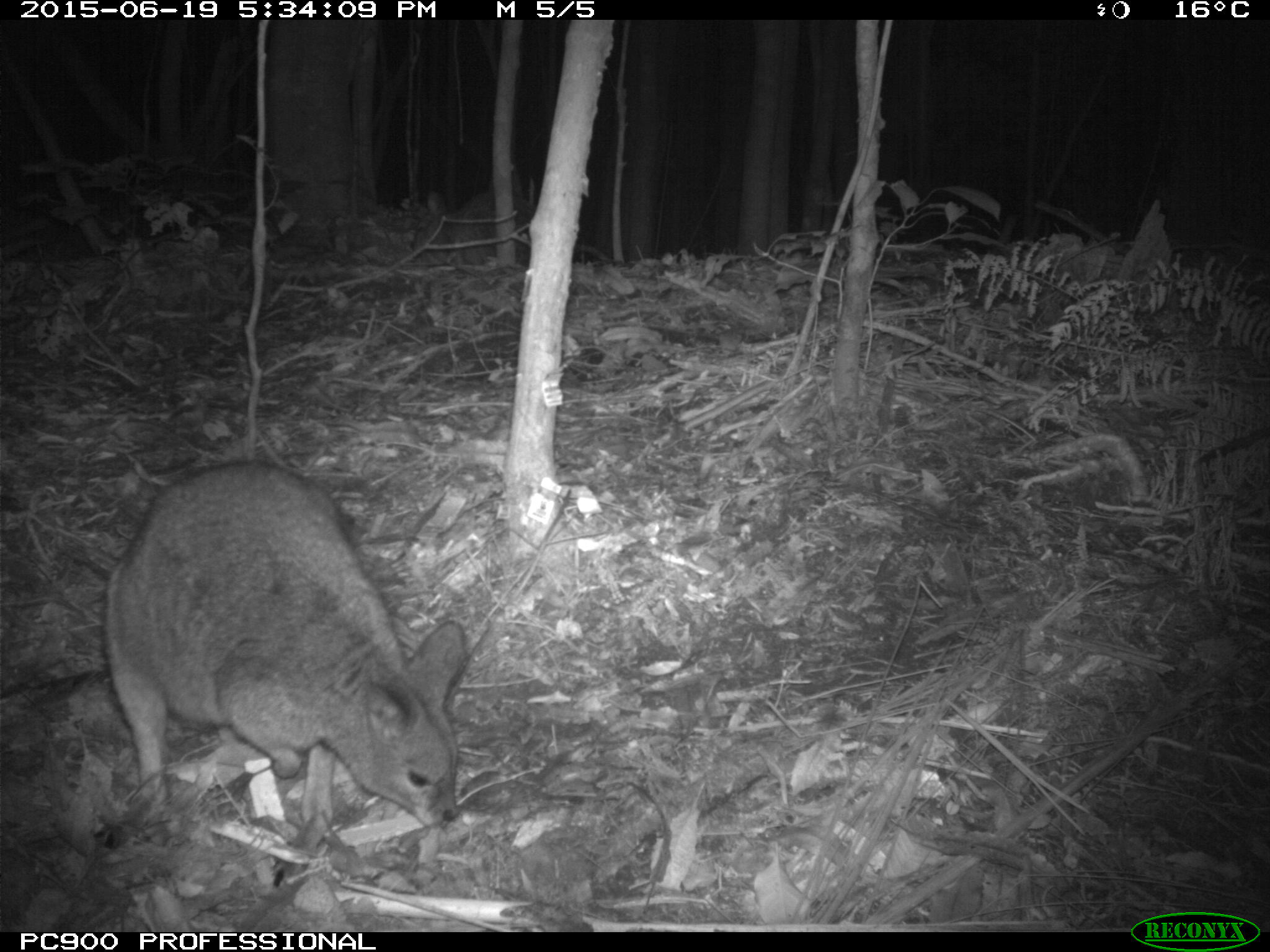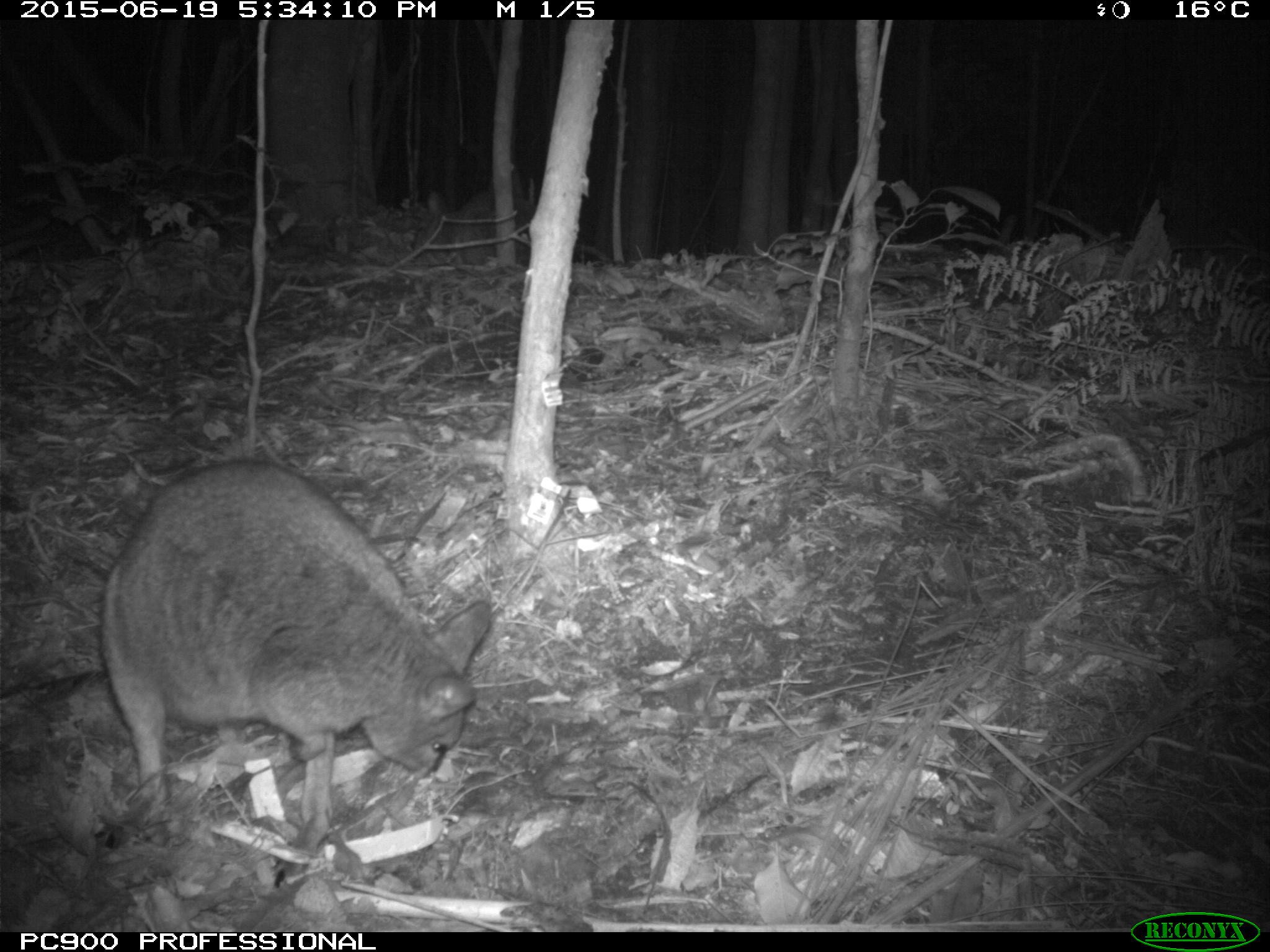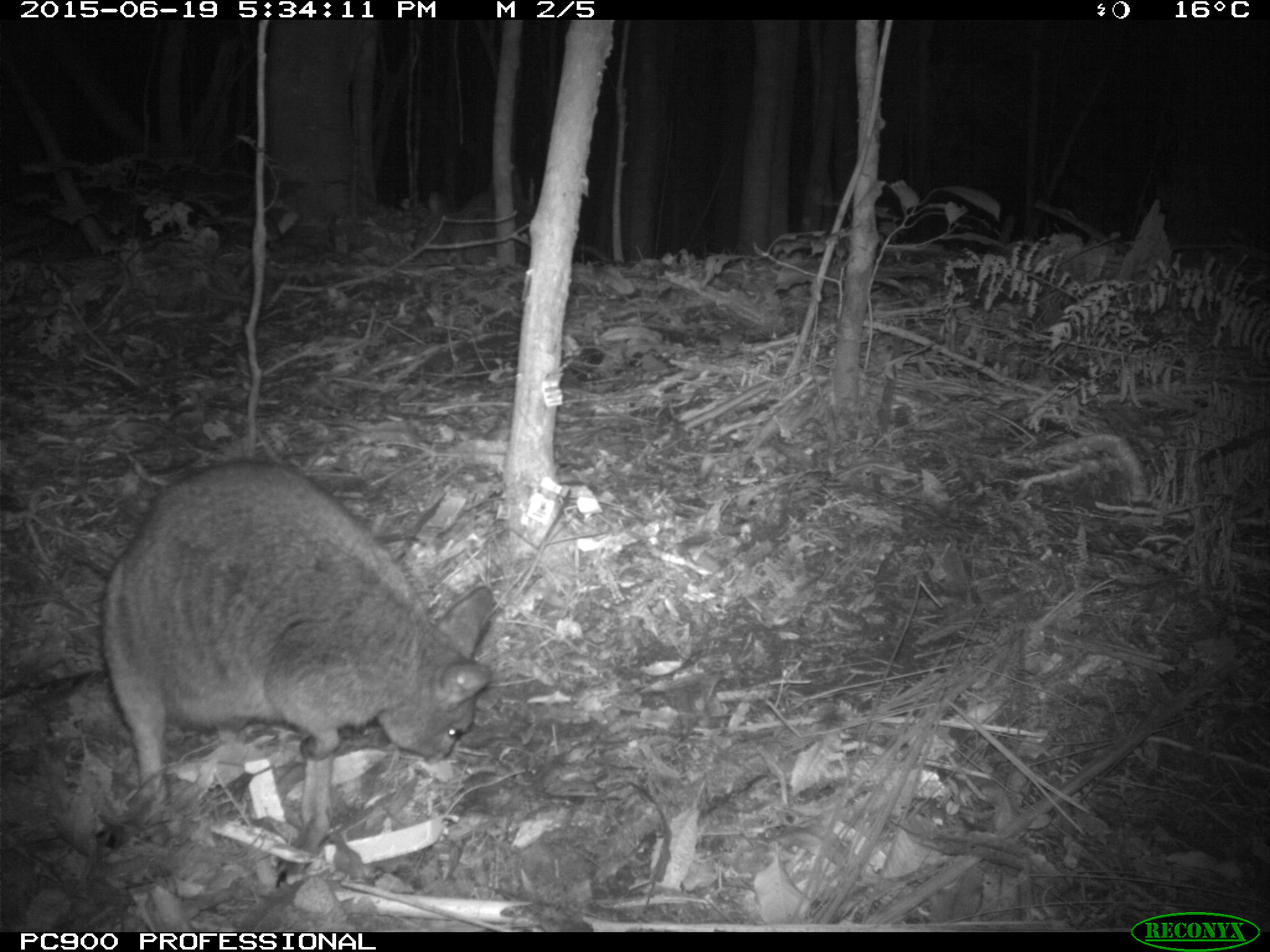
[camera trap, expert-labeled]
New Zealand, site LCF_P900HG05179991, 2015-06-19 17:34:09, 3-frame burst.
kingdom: Animalia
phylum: Chordata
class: Mammalia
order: Diprotodontia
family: Macropodidae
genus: Notamacropus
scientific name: Notamacropus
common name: wallaby